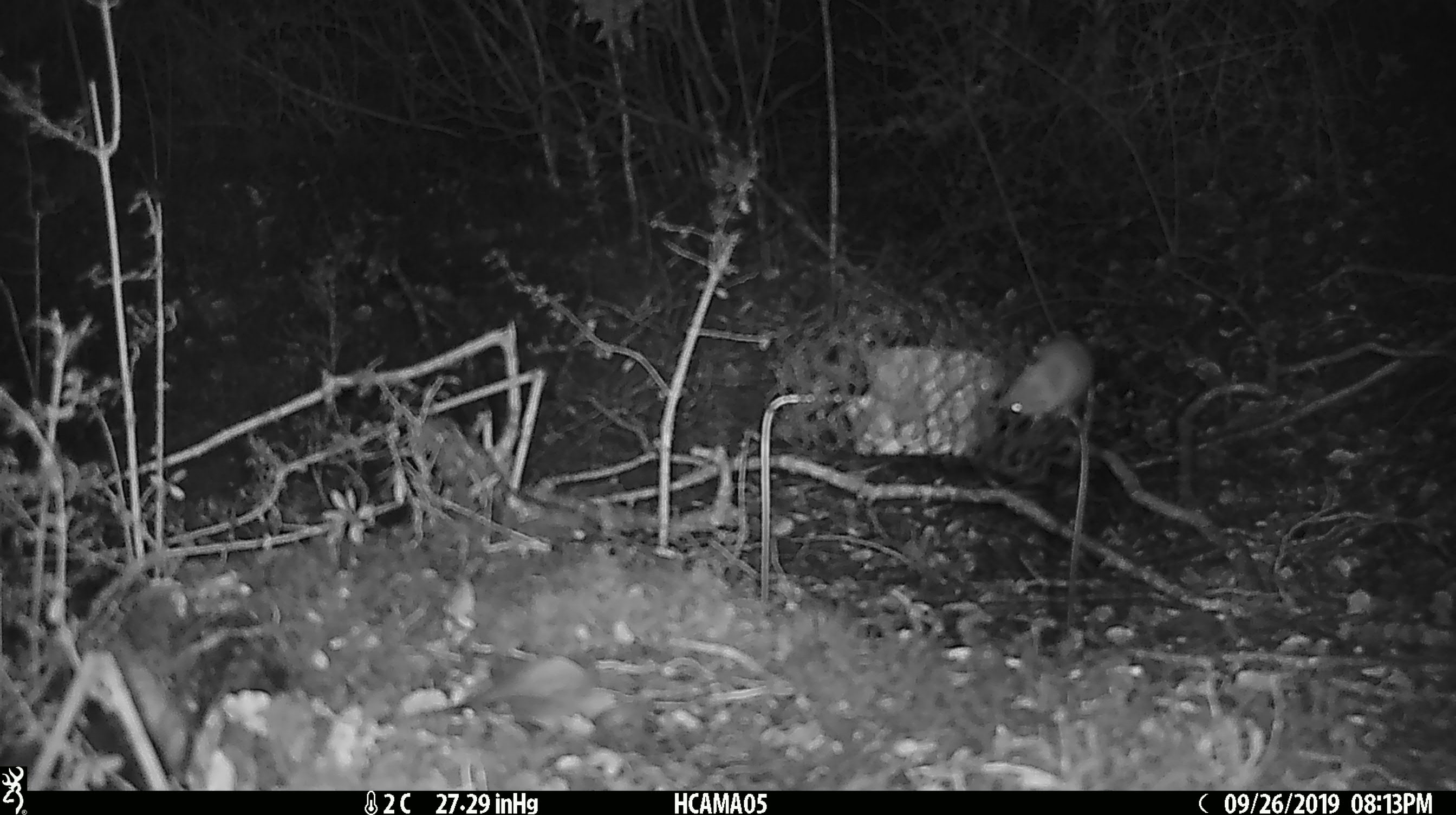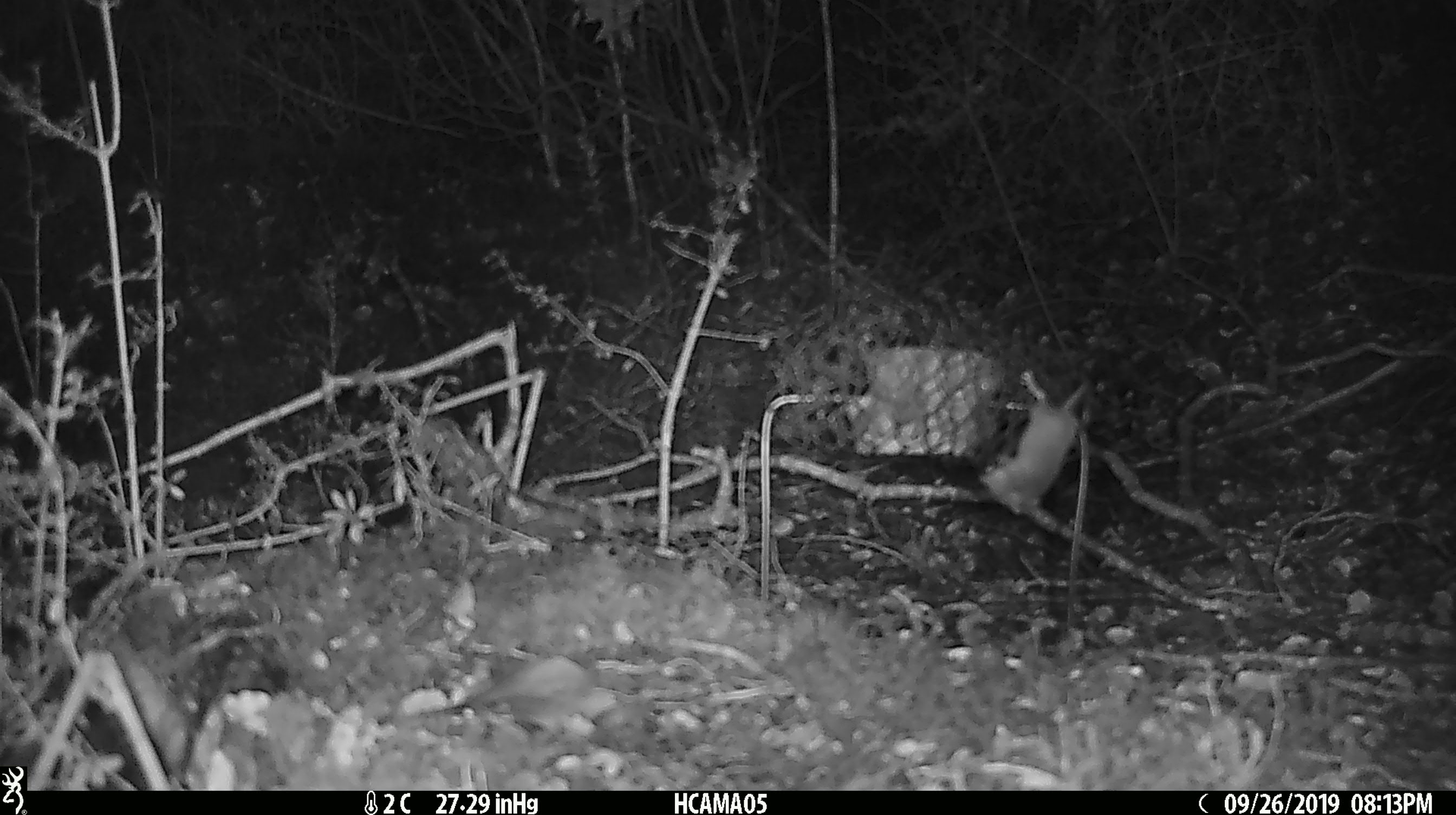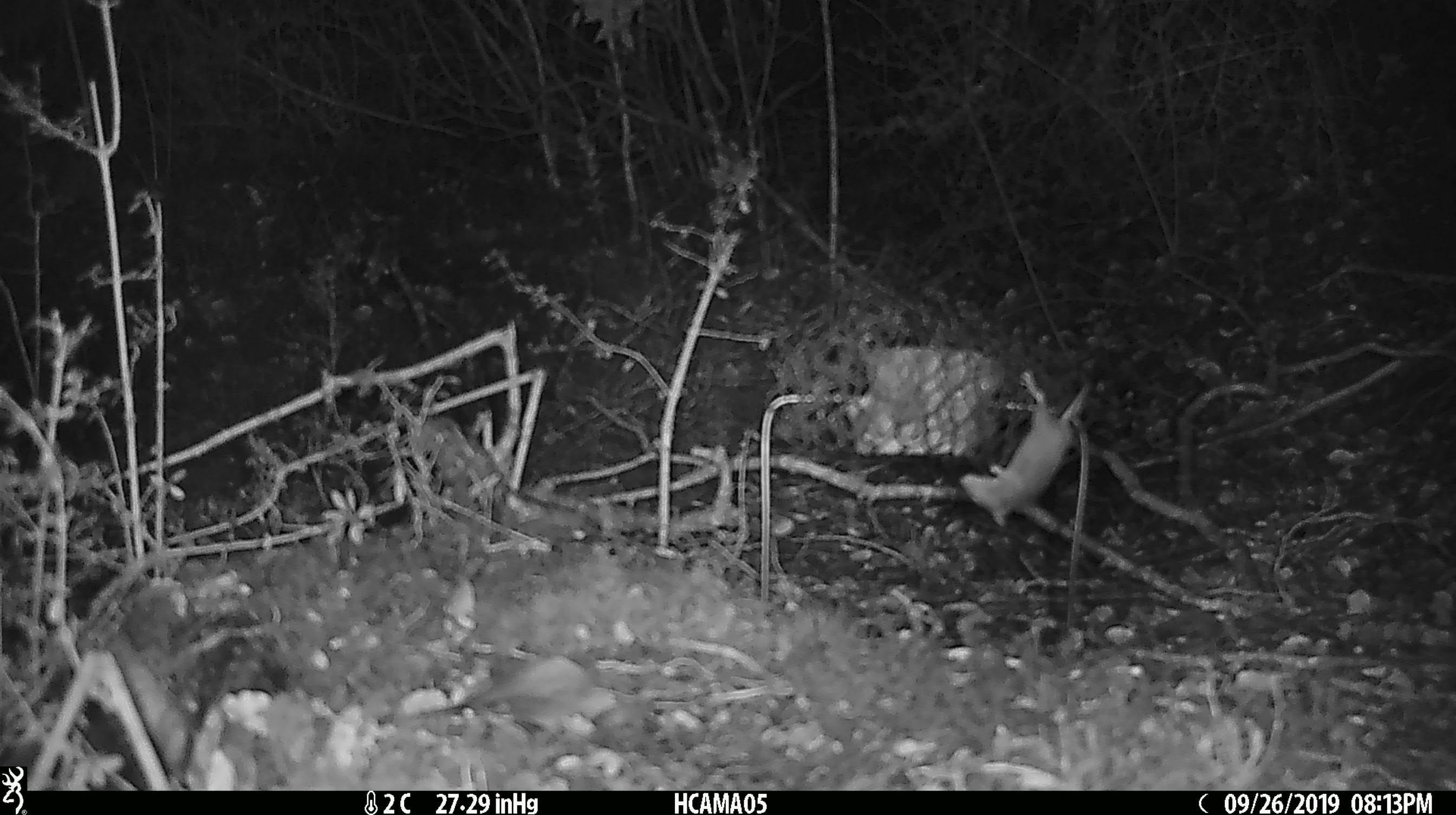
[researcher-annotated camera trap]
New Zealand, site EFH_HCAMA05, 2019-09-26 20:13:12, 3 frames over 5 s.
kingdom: Animalia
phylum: Chordata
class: Mammalia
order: Rodentia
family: Muridae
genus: Mus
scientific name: Mus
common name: mouse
Mouse (Mus).